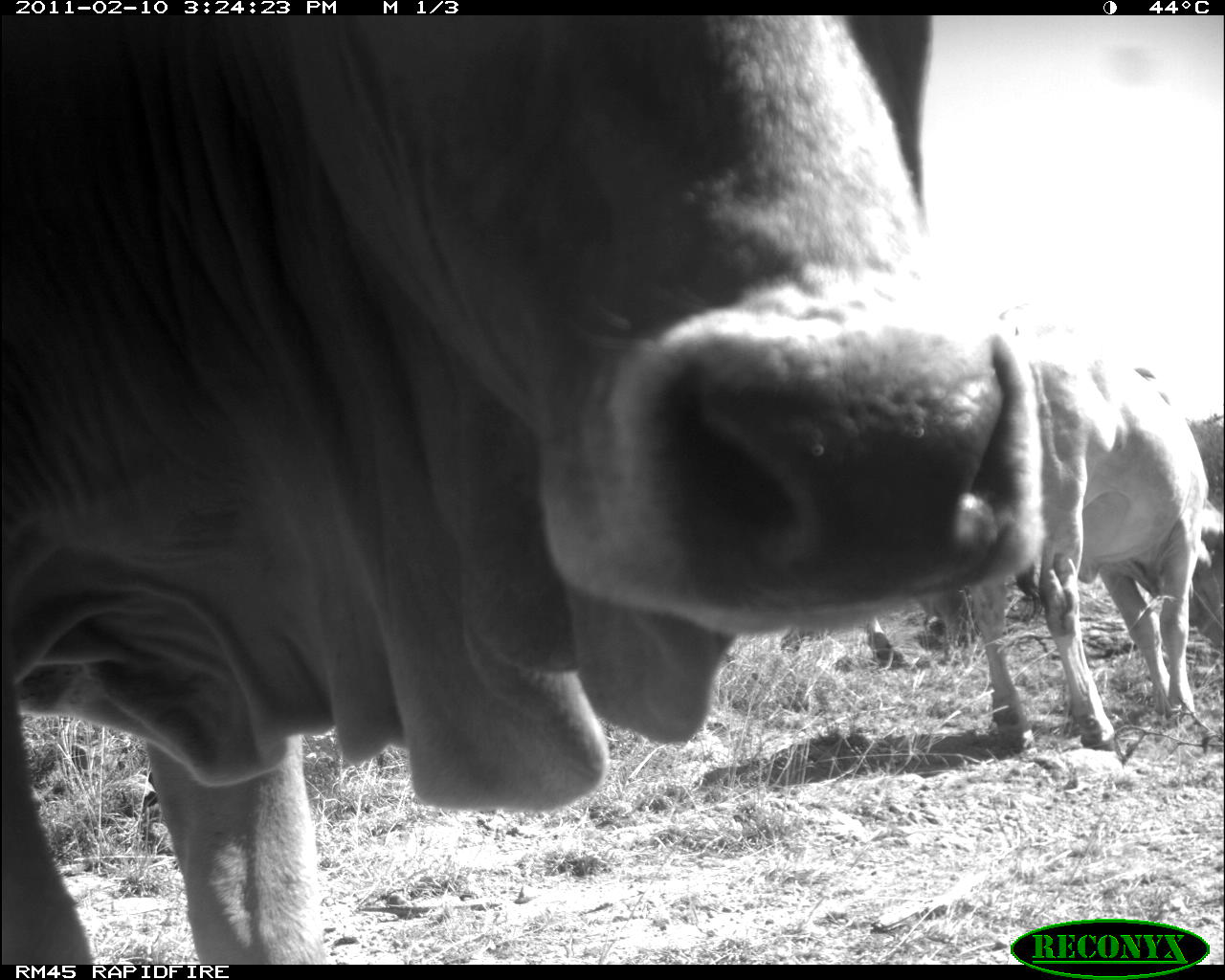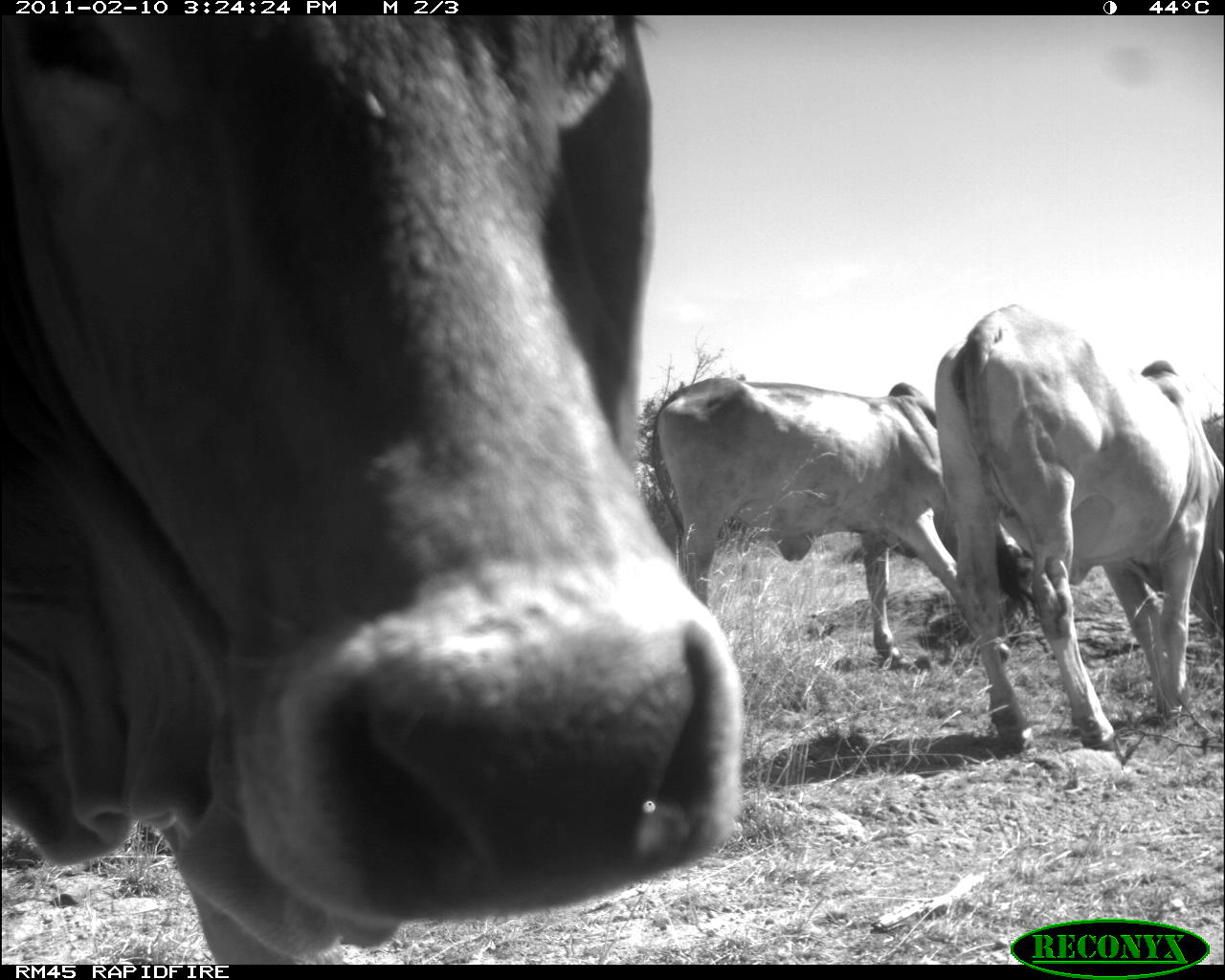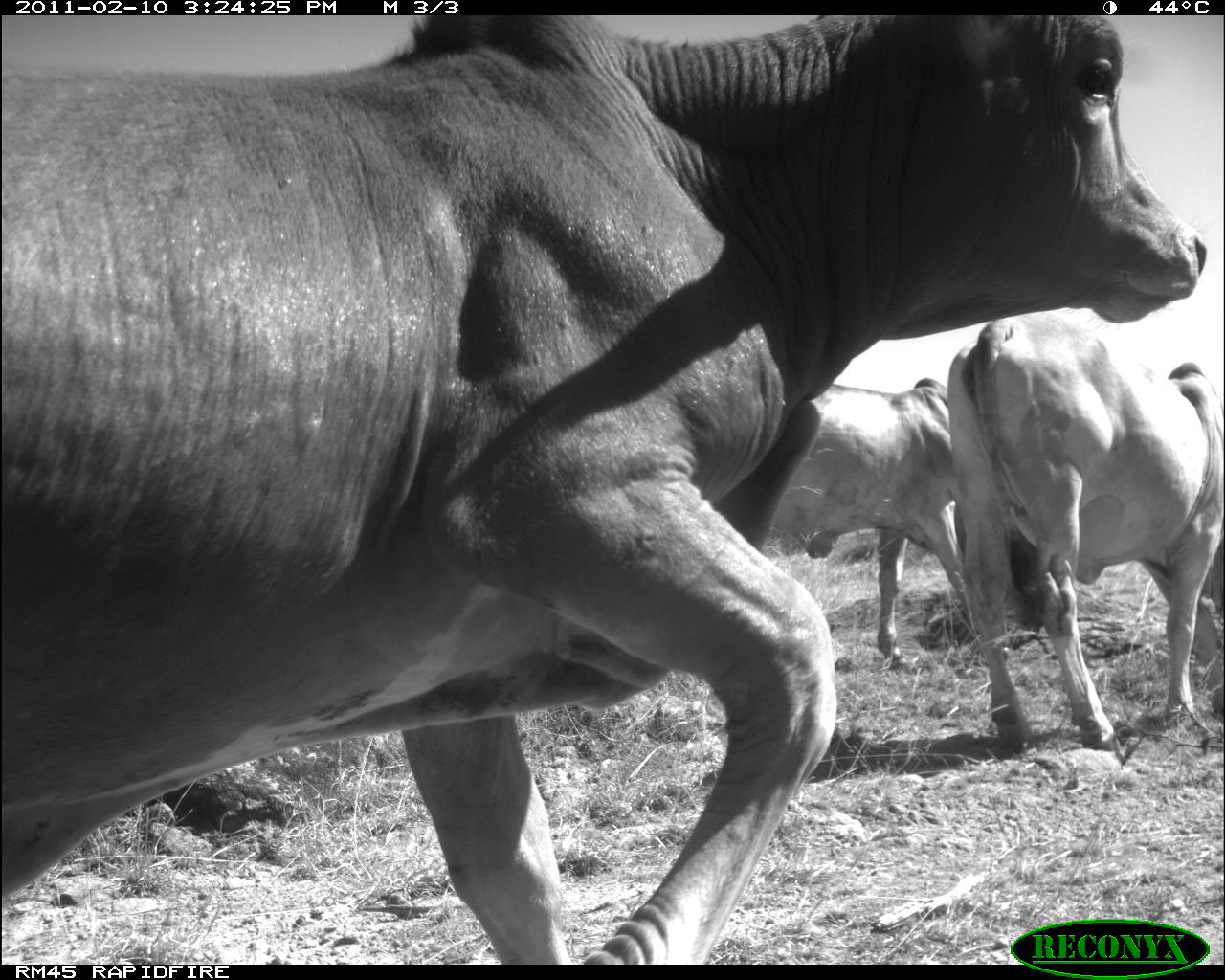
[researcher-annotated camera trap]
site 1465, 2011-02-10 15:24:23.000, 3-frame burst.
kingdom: Animalia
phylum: Chordata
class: Mammalia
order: Artiodactyla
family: Bovidae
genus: Bos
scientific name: Bos taurus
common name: domestic cattle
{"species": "Bos taurus (domestic cattle)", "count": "3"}